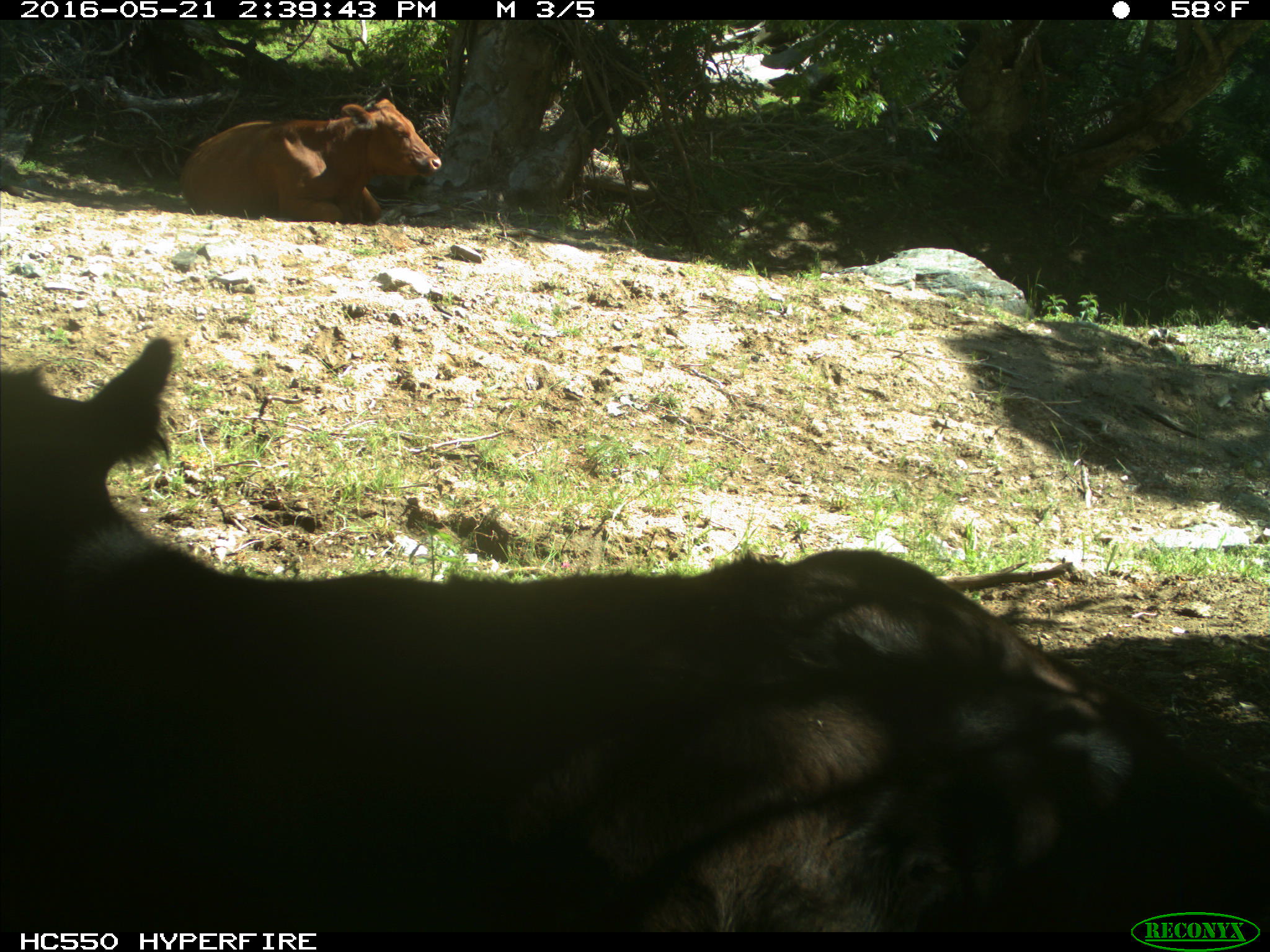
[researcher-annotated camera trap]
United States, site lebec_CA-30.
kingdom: Animalia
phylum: Chordata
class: Mammalia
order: Artiodactyla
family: Bovidae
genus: Bos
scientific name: Bos taurus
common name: domestic cow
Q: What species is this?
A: Bos taurus (domestic cow).